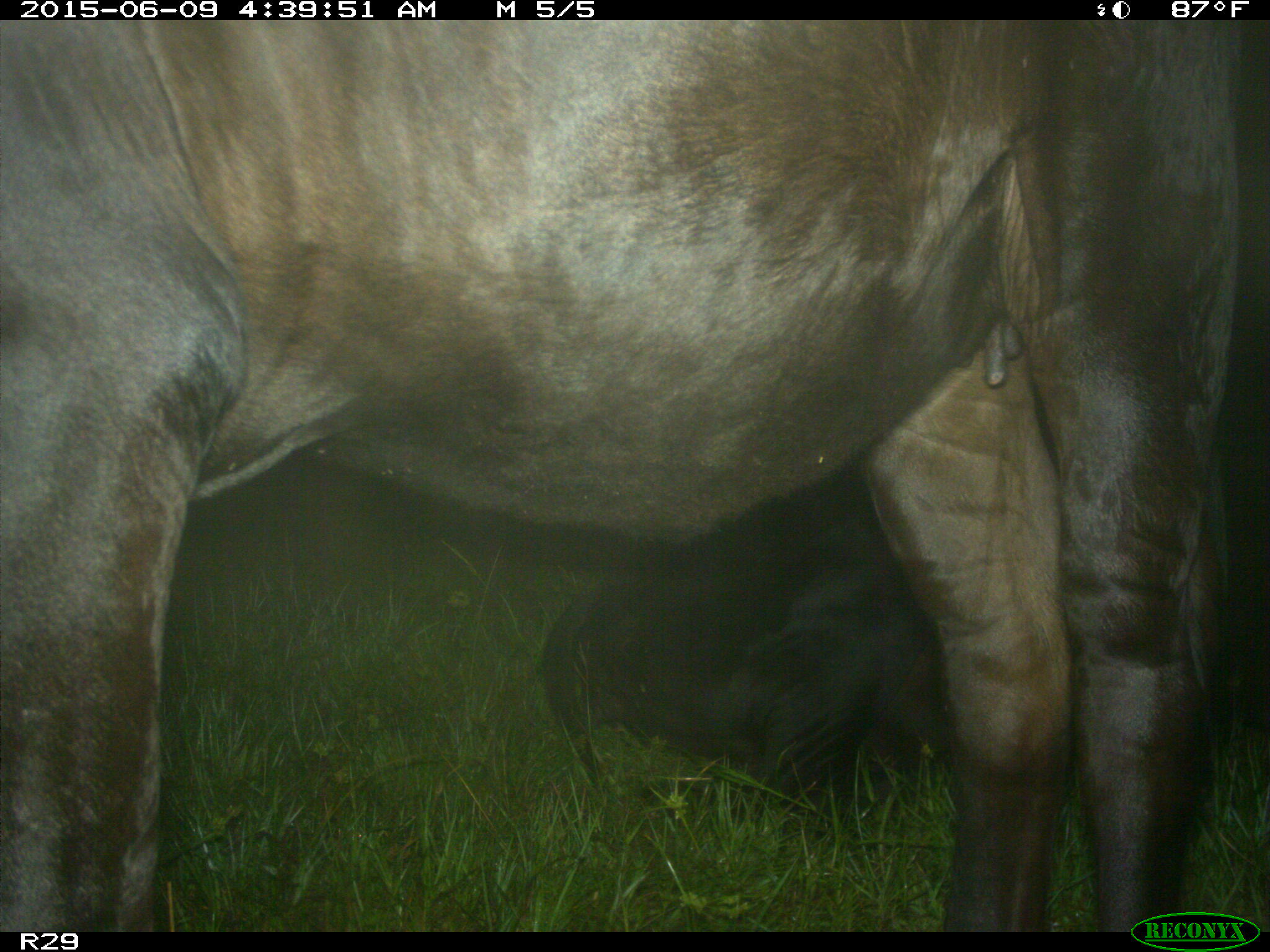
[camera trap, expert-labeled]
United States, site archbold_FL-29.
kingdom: Animalia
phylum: Chordata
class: Mammalia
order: Artiodactyla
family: Bovidae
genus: Bos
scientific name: Bos taurus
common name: domestic cow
Bos taurus (domestic cow).